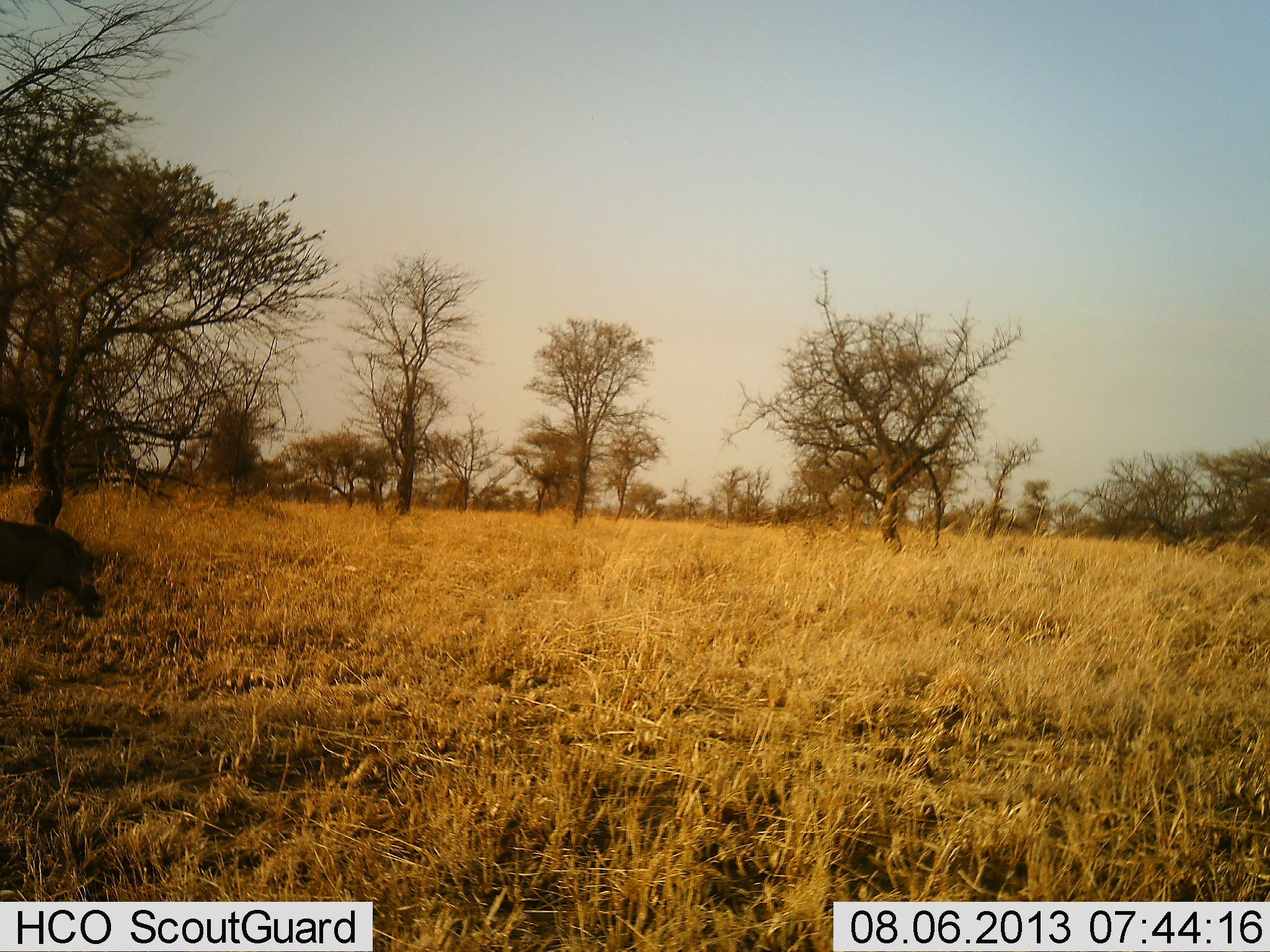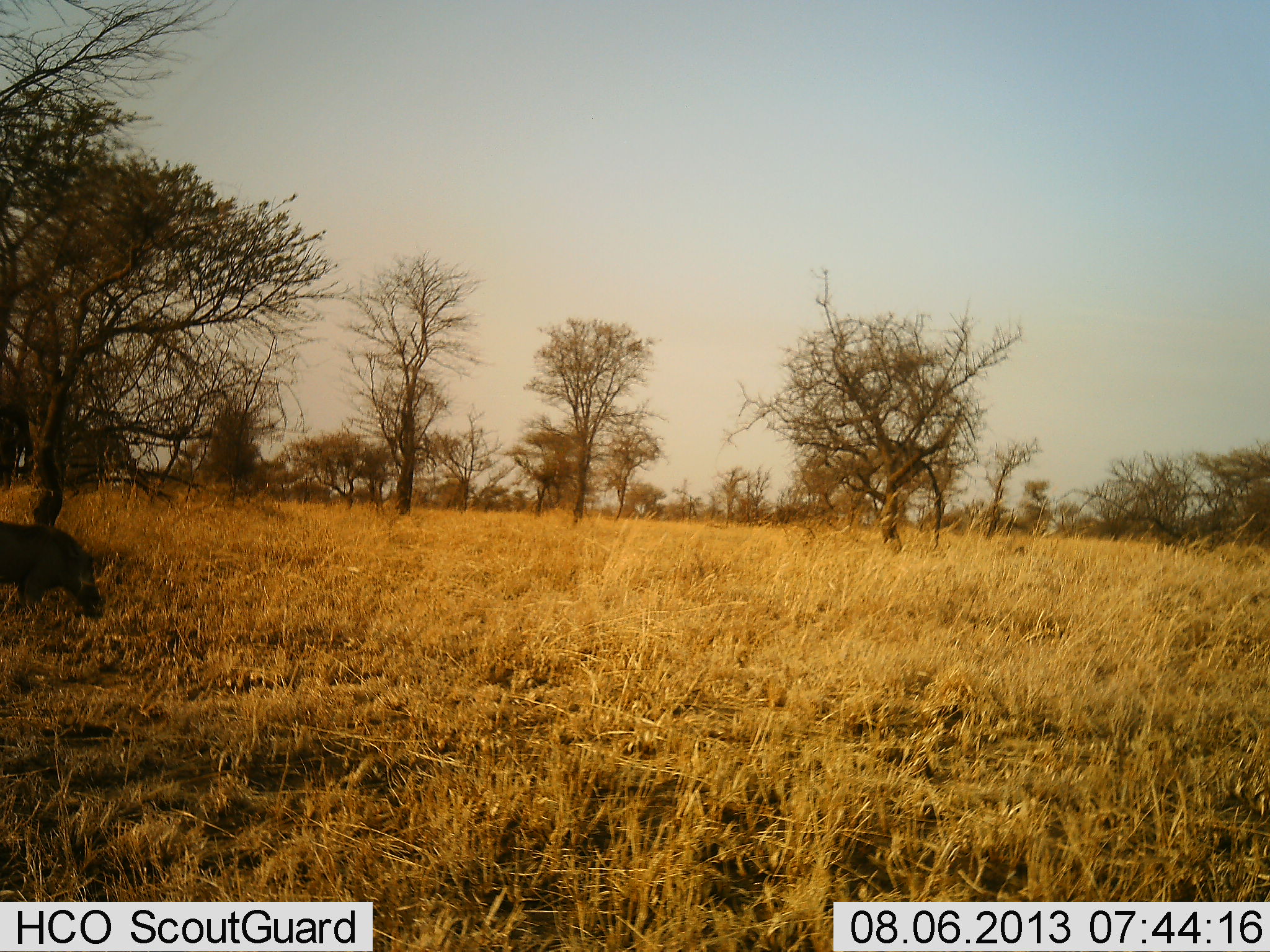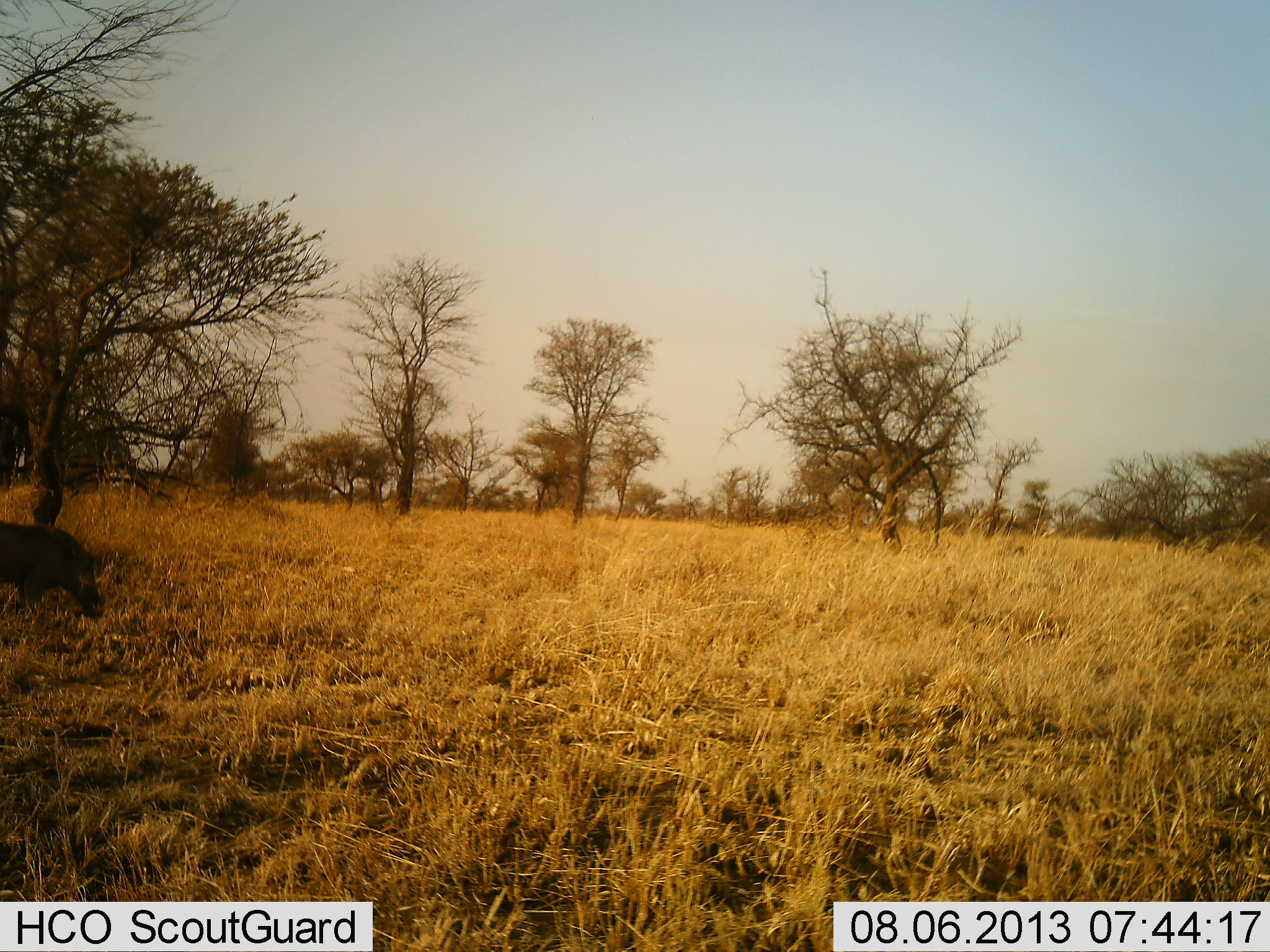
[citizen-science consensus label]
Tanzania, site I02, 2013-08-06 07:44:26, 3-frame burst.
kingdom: Animalia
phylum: Chordata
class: Mammalia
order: Artiodactyla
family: Suidae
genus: Phacochoerus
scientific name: Phacochoerus africanus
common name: warthog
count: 1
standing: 50%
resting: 0%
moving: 0%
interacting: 0%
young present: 0%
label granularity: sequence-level